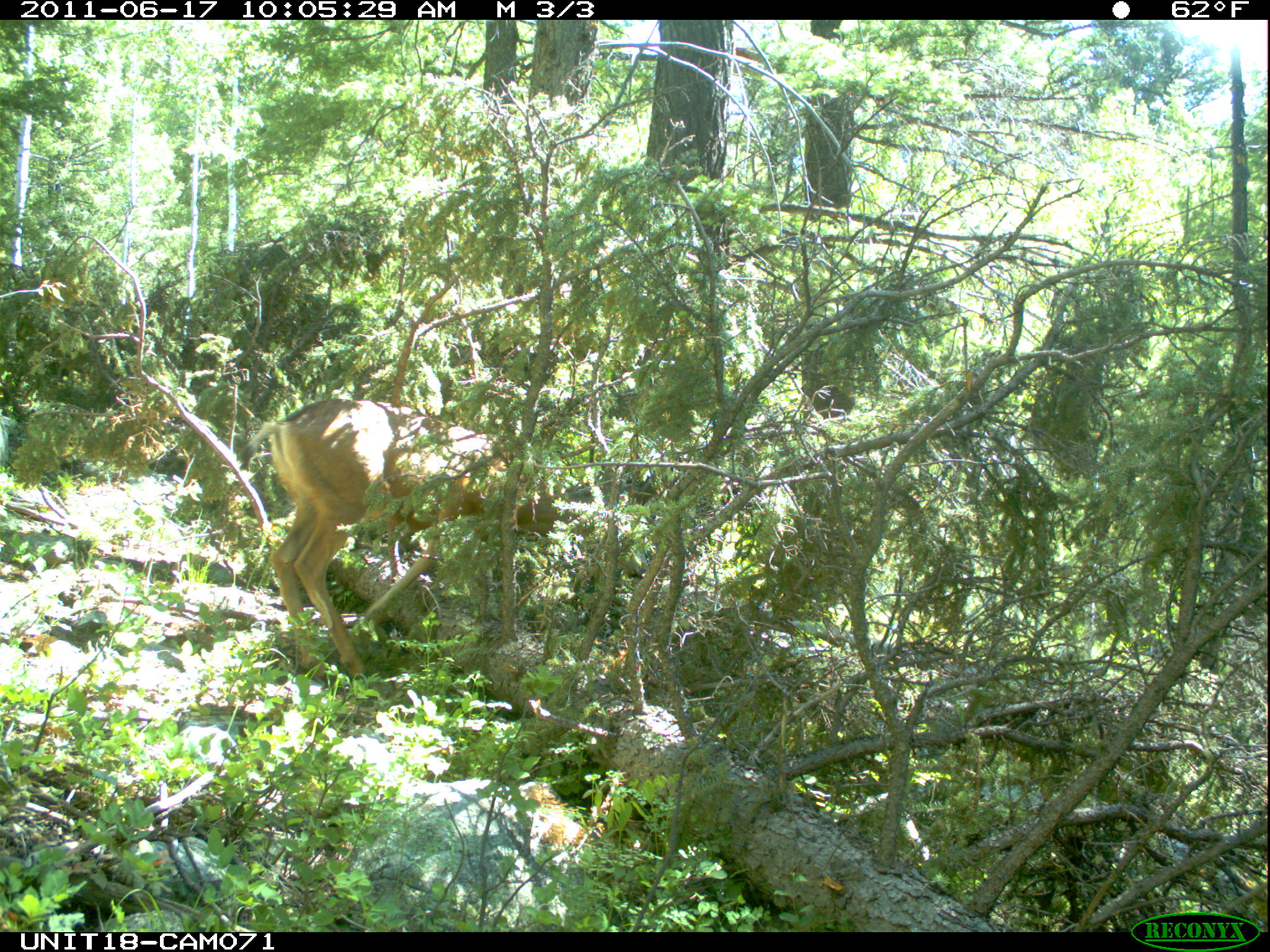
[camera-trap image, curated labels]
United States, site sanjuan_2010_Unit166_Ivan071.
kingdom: Animalia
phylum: Chordata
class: Mammalia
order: Artiodactyla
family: Cervidae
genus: Odocoileus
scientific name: Odocoileus hemionus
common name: mule deer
Odocoileus hemionus (mule deer).